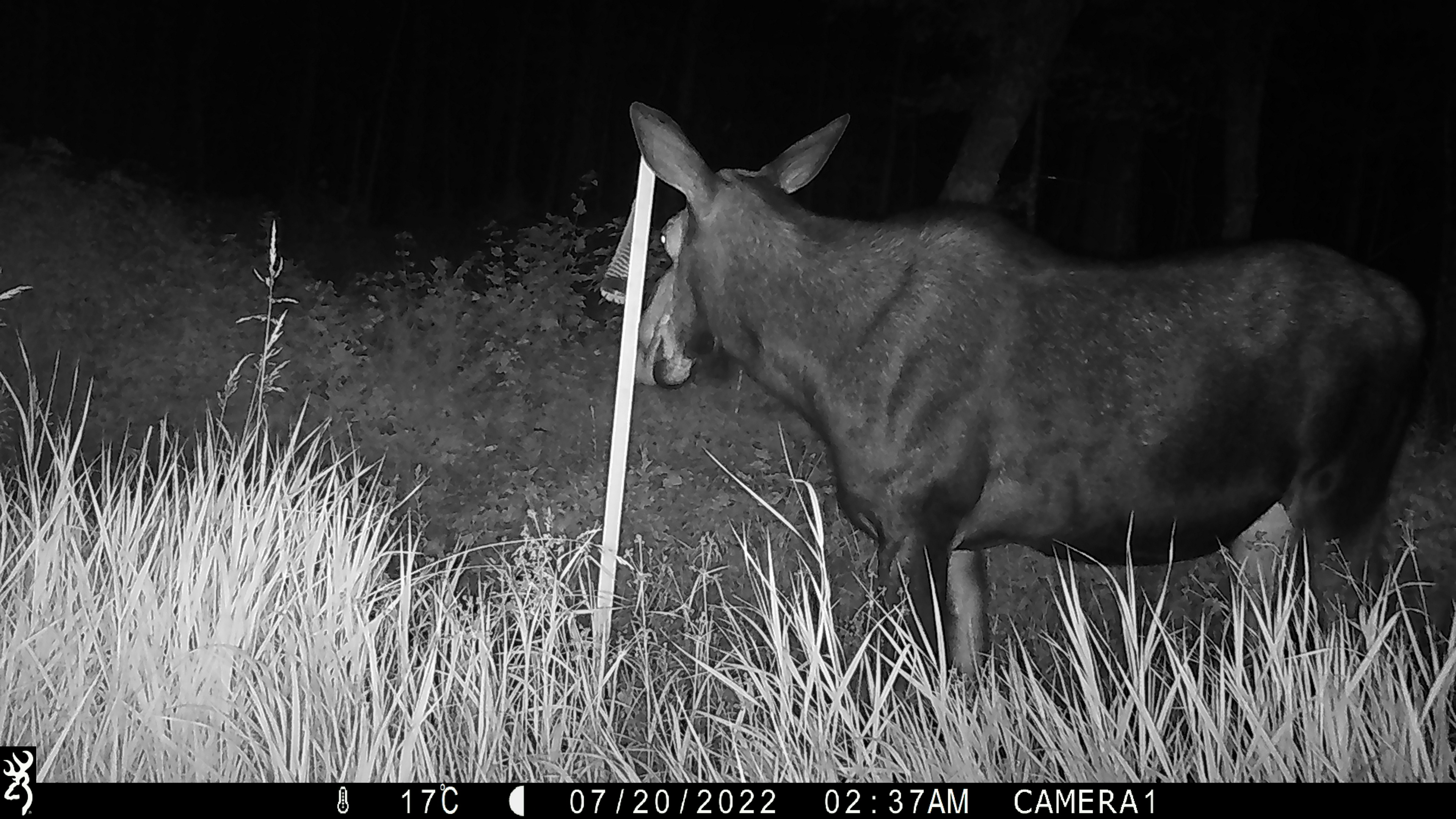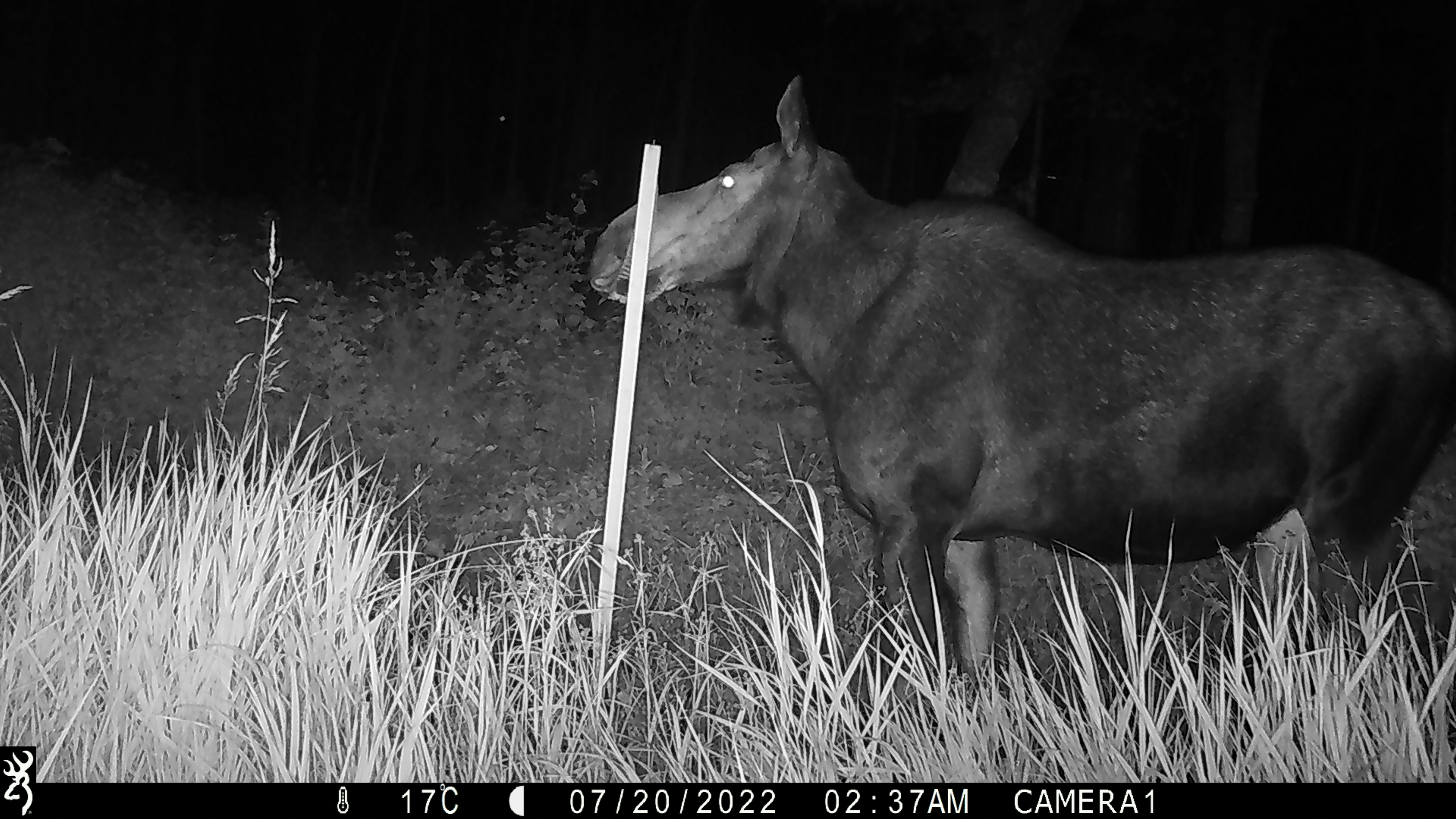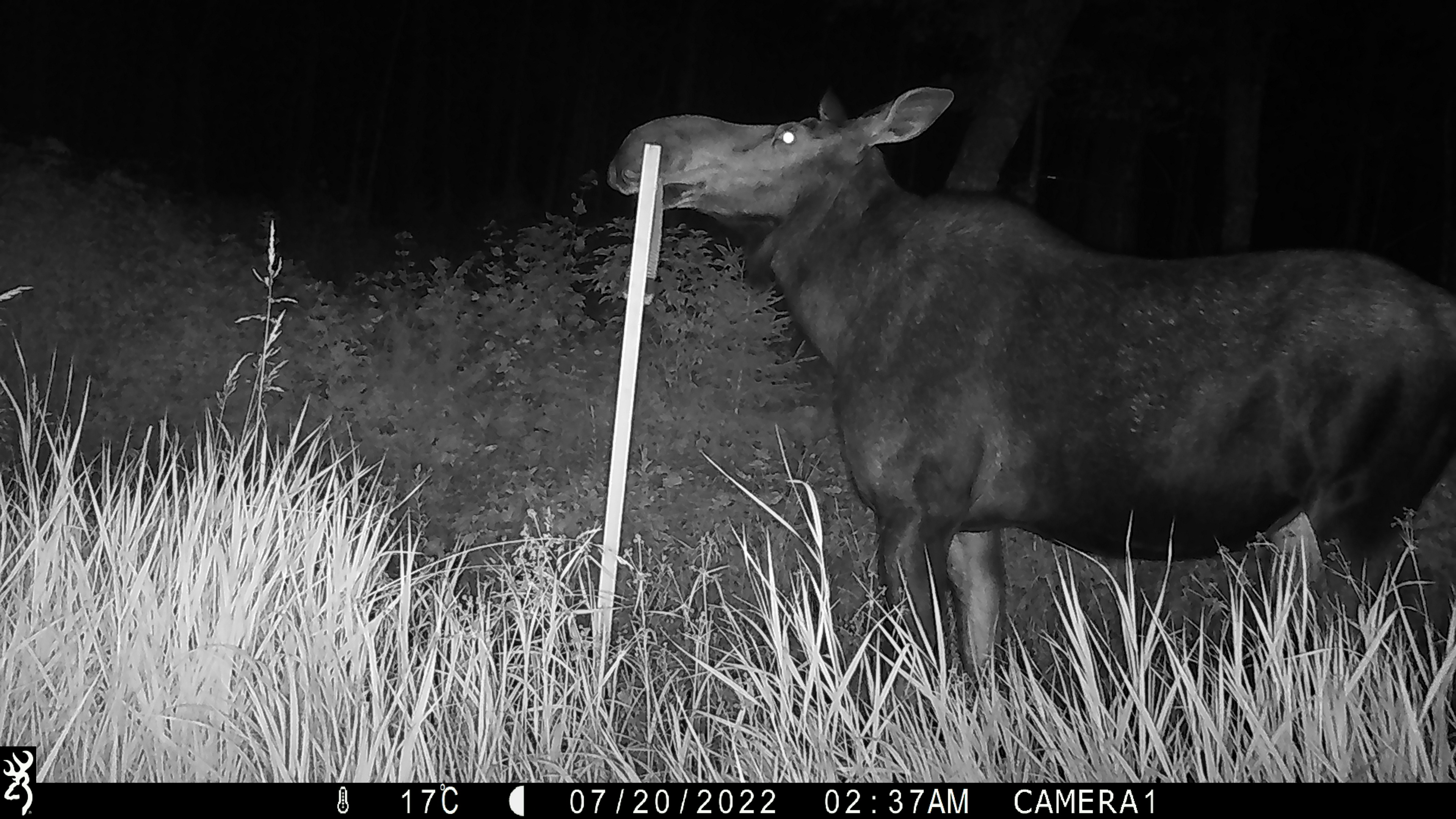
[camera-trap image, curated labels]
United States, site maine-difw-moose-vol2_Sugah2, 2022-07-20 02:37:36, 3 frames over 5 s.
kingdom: Animalia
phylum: Chordata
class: Mammalia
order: Artiodactyla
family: Cervidae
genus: Alces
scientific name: Alces alces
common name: moose